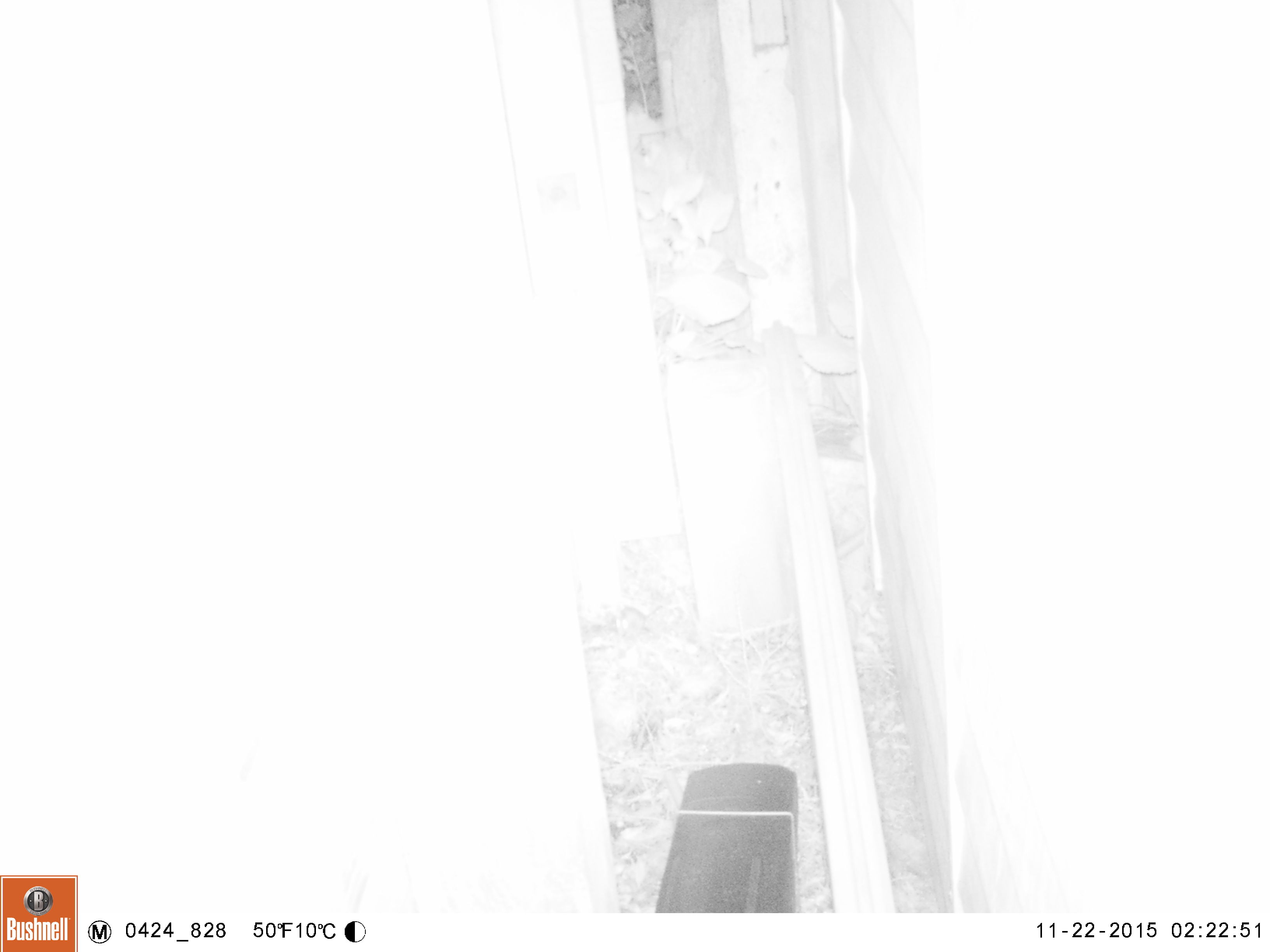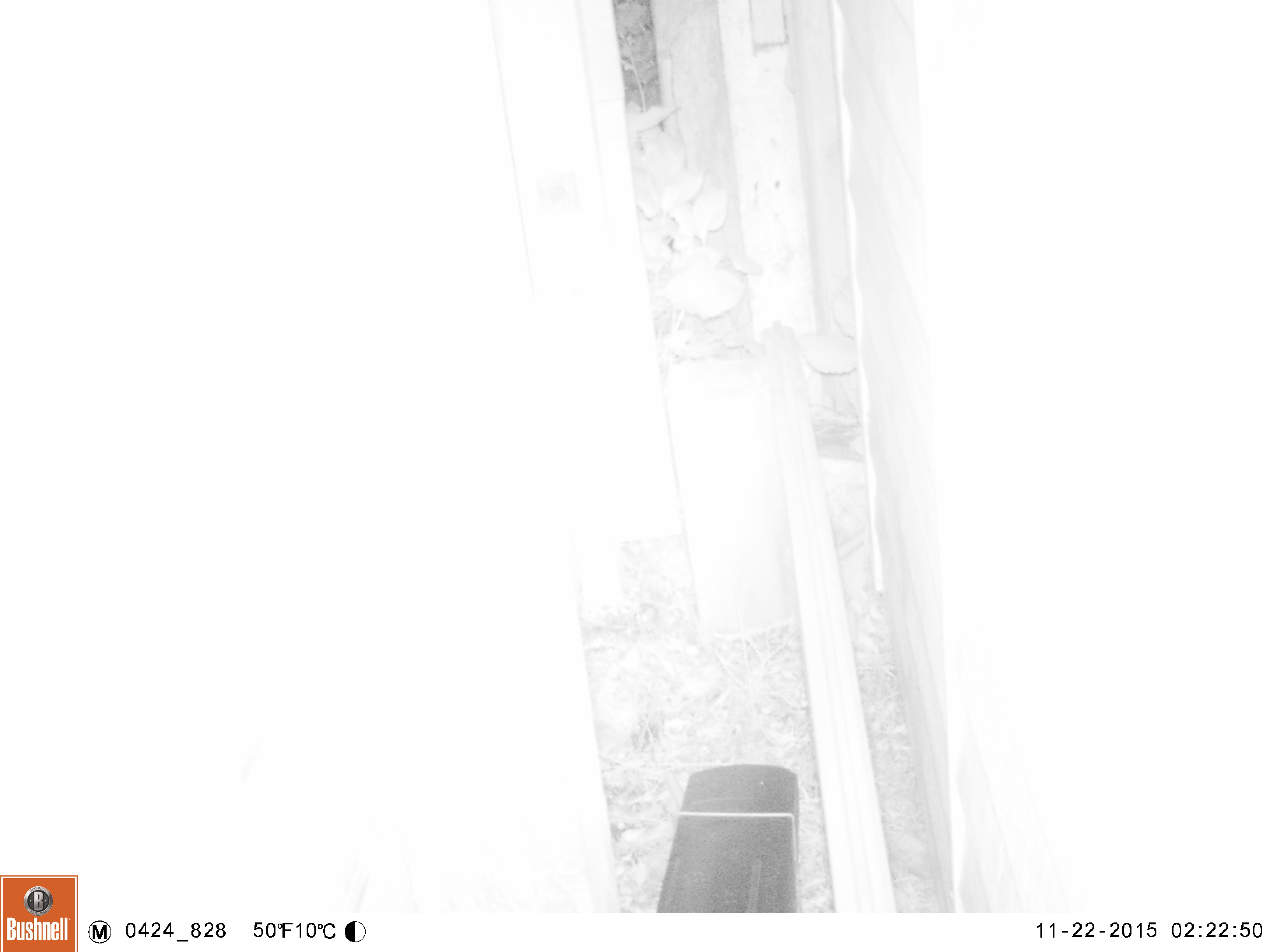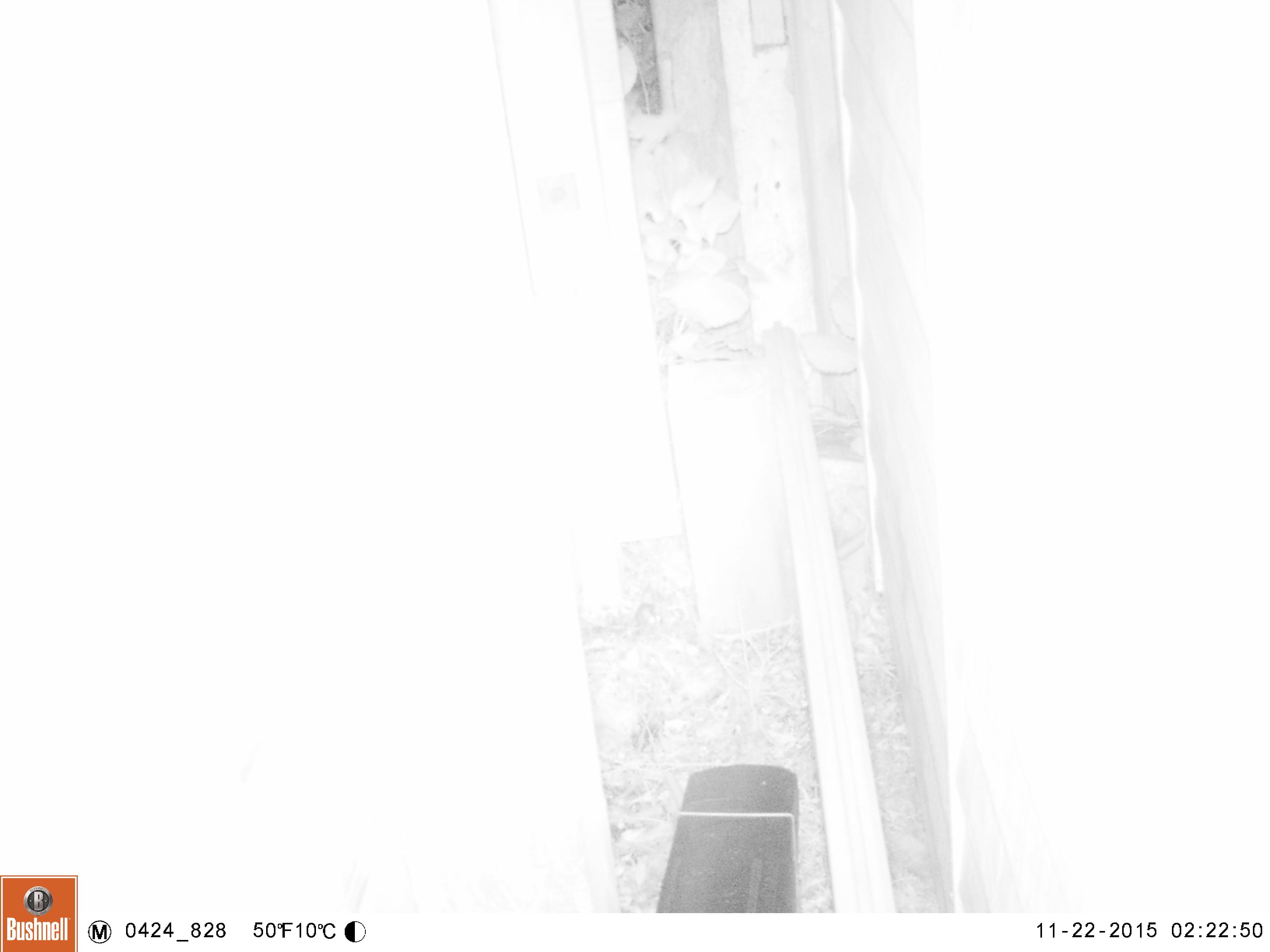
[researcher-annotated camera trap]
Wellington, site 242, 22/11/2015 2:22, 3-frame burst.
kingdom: Animalia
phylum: Chordata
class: Mammalia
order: Rodentia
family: Muridae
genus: Mus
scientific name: Mus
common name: mouse